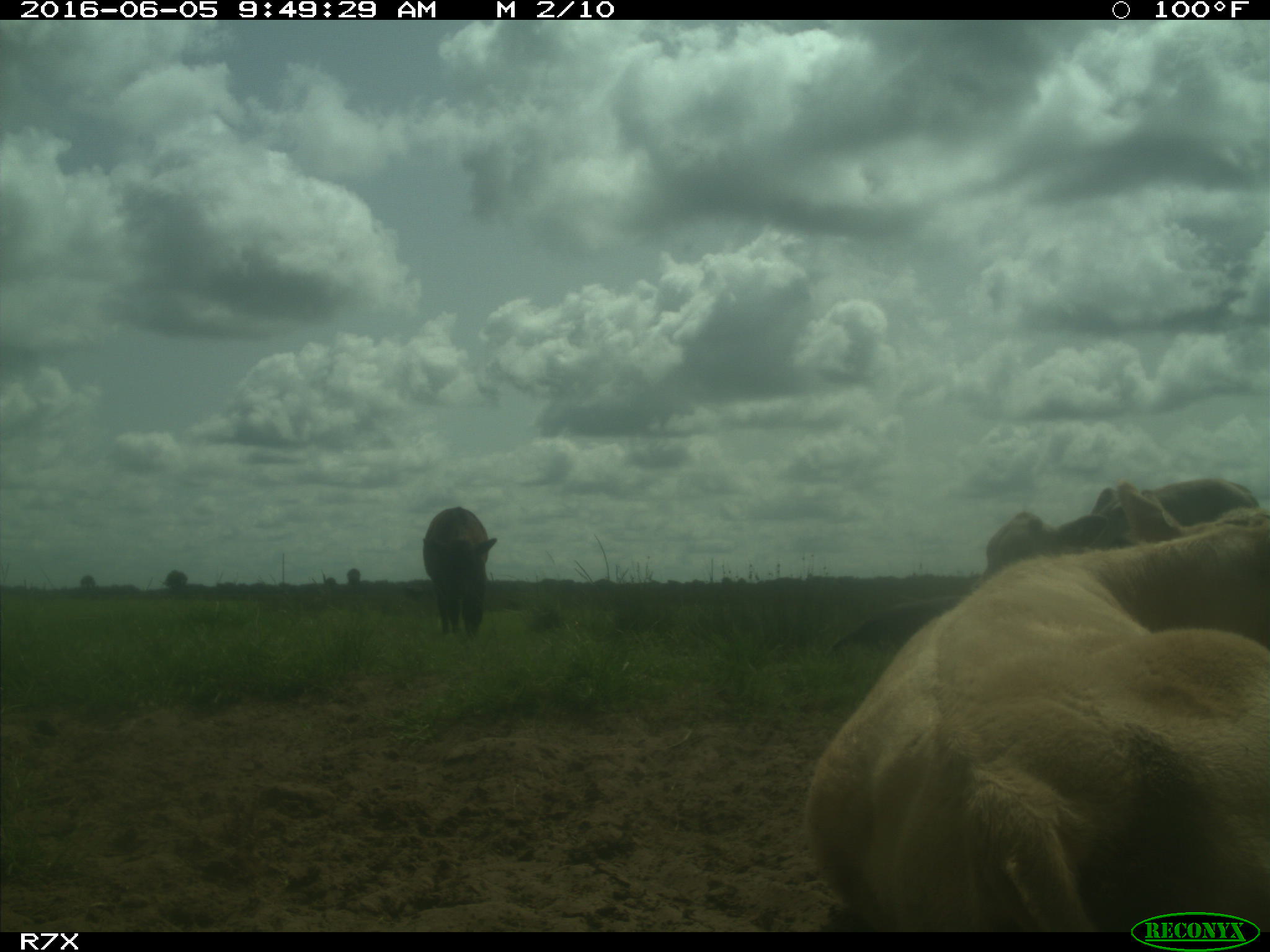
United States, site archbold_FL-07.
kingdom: Animalia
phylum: Chordata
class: Mammalia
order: Artiodactyla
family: Bovidae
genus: Bos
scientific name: Bos taurus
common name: domestic cow